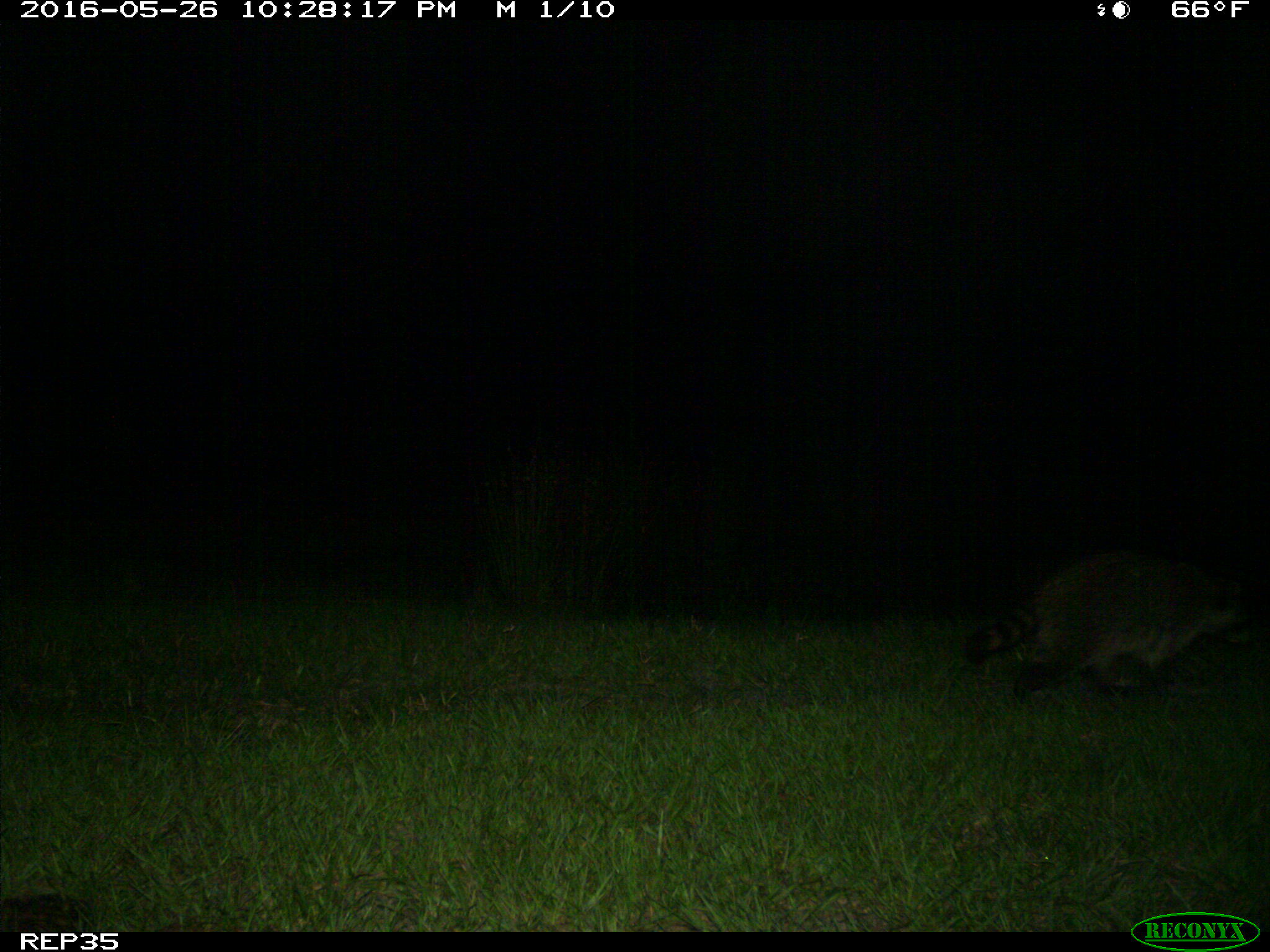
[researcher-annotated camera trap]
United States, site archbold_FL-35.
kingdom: Animalia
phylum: Chordata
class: Mammalia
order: Carnivora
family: Procyonidae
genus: Procyon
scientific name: Procyon lotor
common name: common raccoon